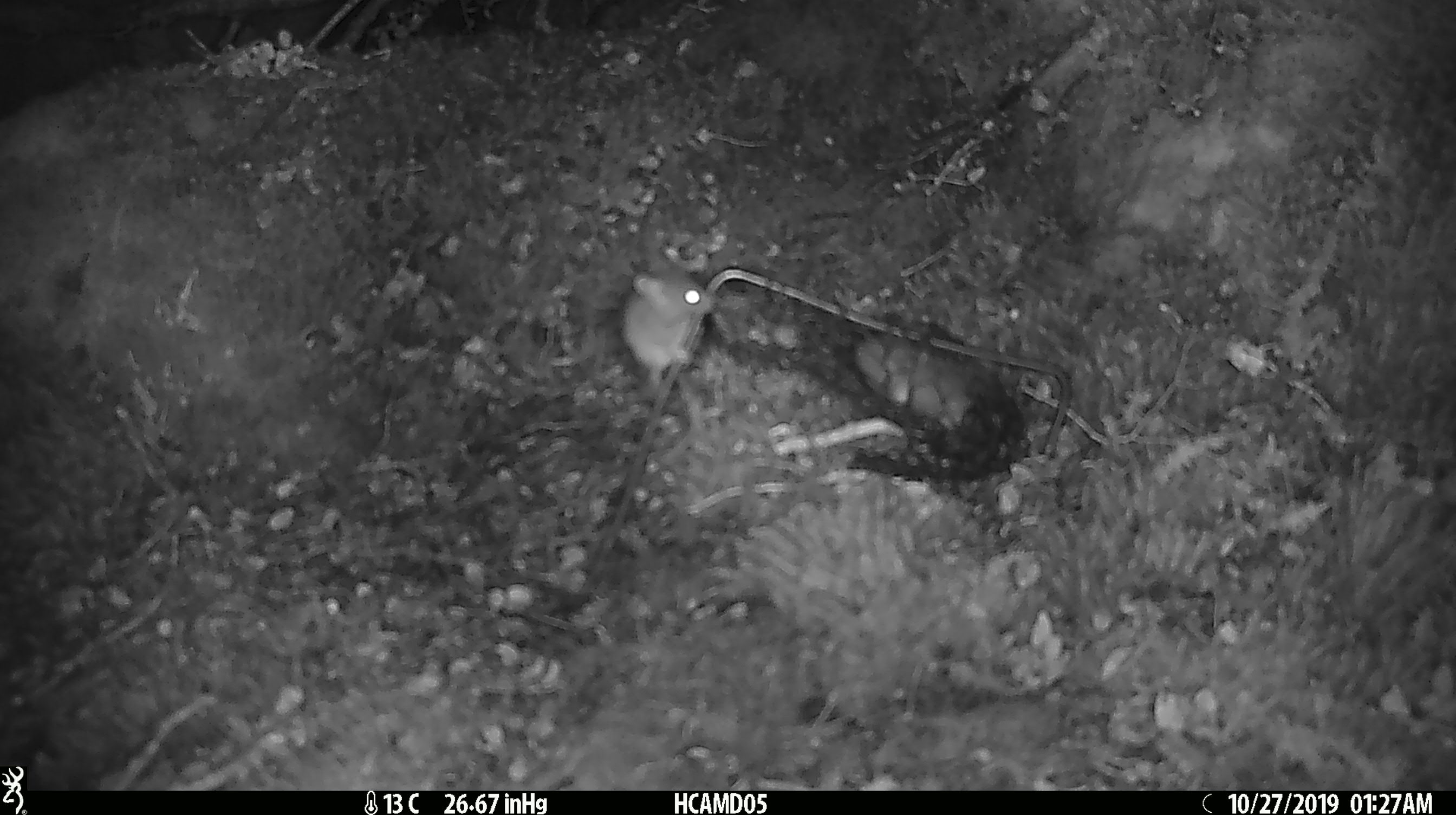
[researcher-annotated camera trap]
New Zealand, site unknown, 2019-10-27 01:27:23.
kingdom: Animalia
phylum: Chordata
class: Mammalia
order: Rodentia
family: Muridae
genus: Mus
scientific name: Mus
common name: mouse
Mouse (Mus).